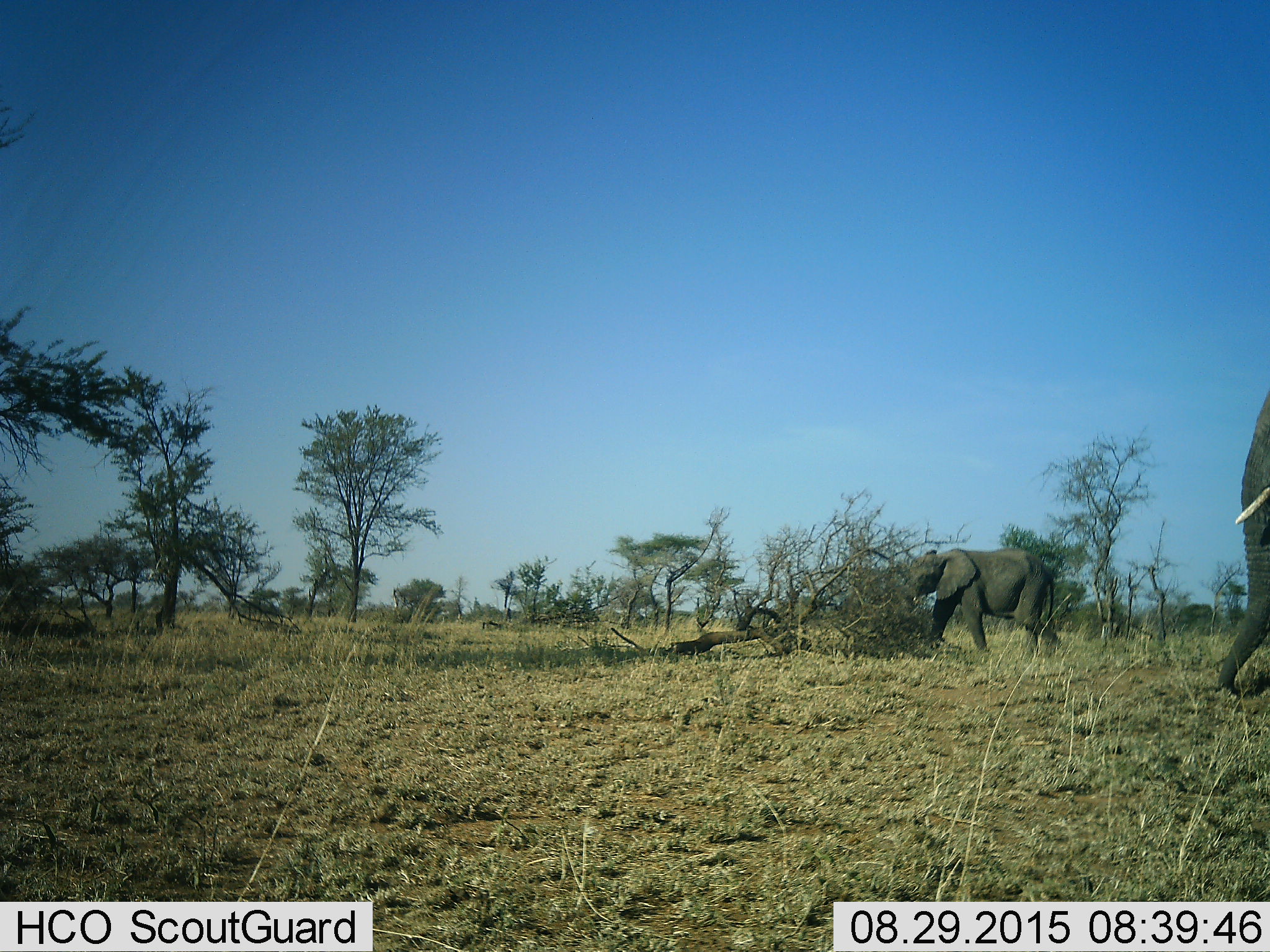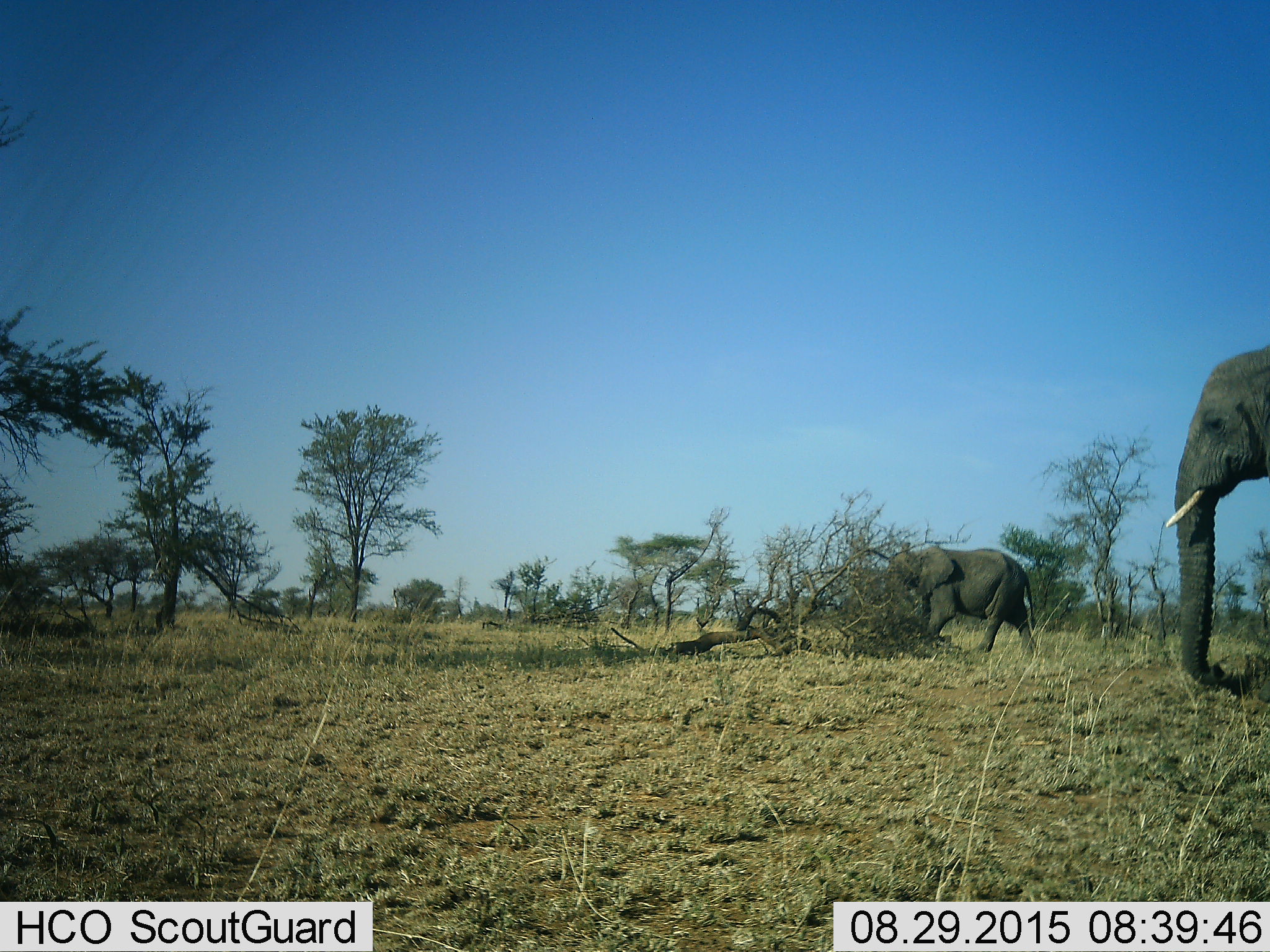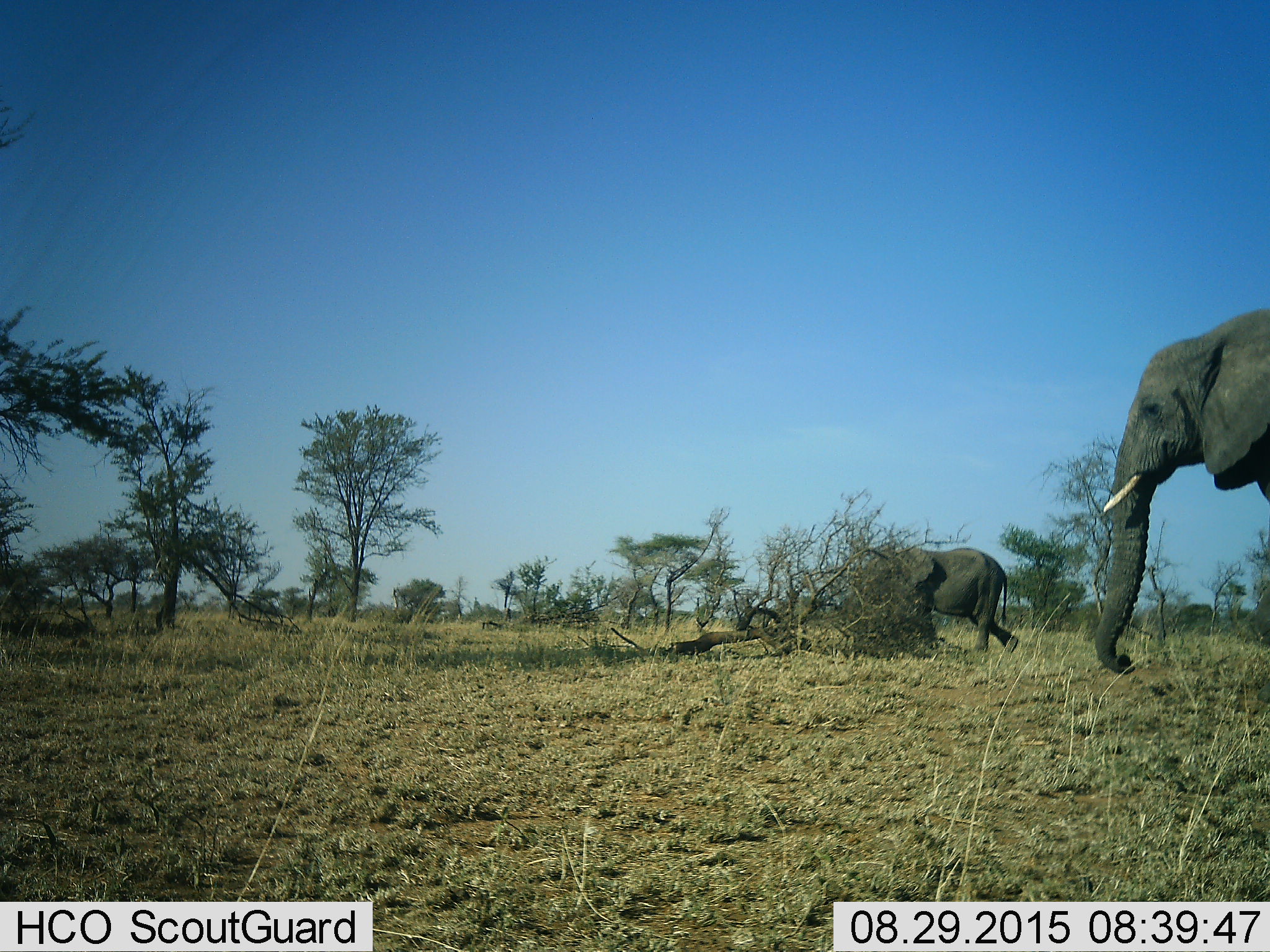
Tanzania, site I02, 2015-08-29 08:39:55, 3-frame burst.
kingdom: Animalia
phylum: Chordata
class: Mammalia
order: Proboscidea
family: Elephantidae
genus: Loxodonta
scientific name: Loxodonta africana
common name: african bush elephant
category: elephant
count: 2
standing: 0%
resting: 0%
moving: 100%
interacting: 0%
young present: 10%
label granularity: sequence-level